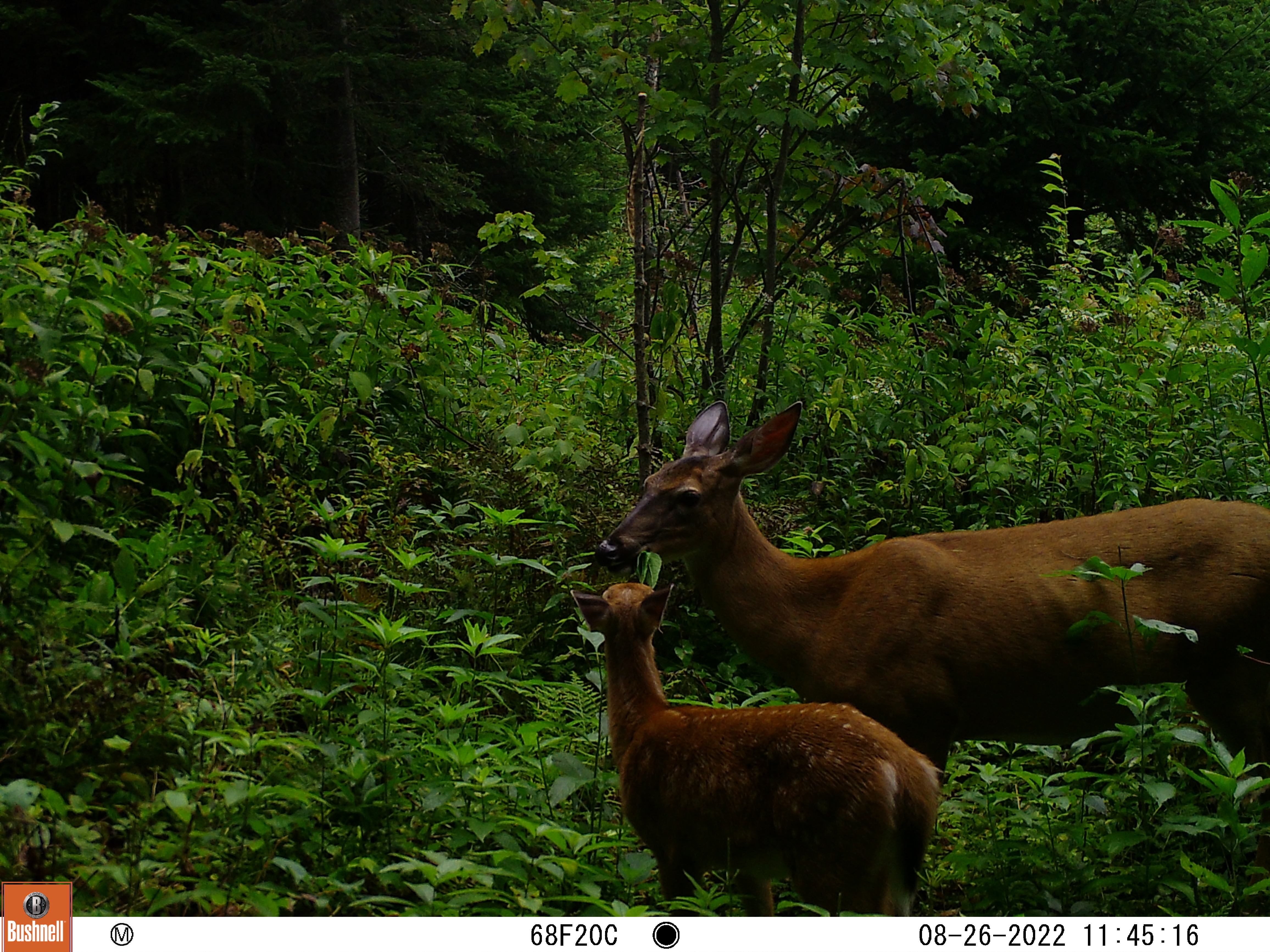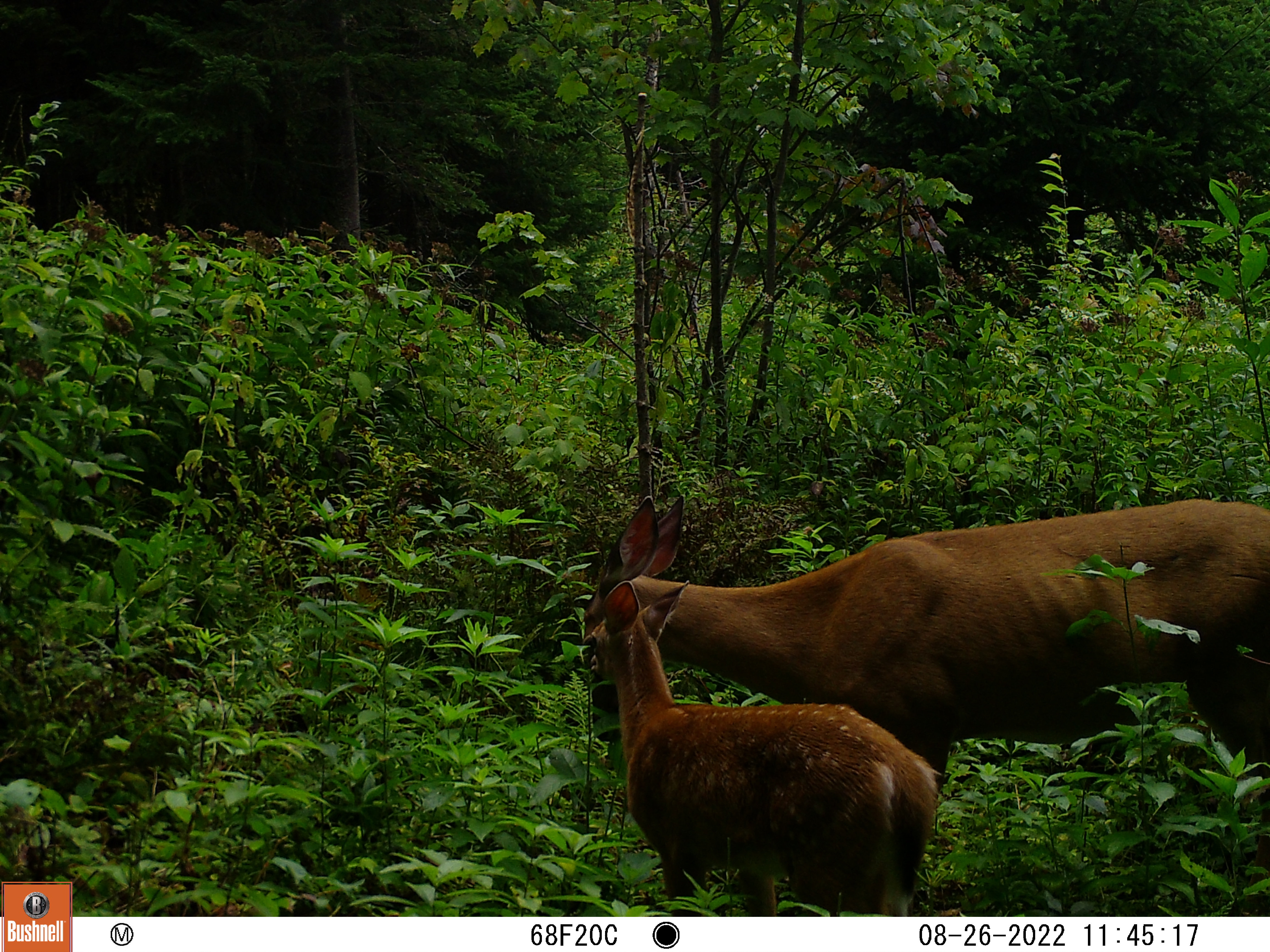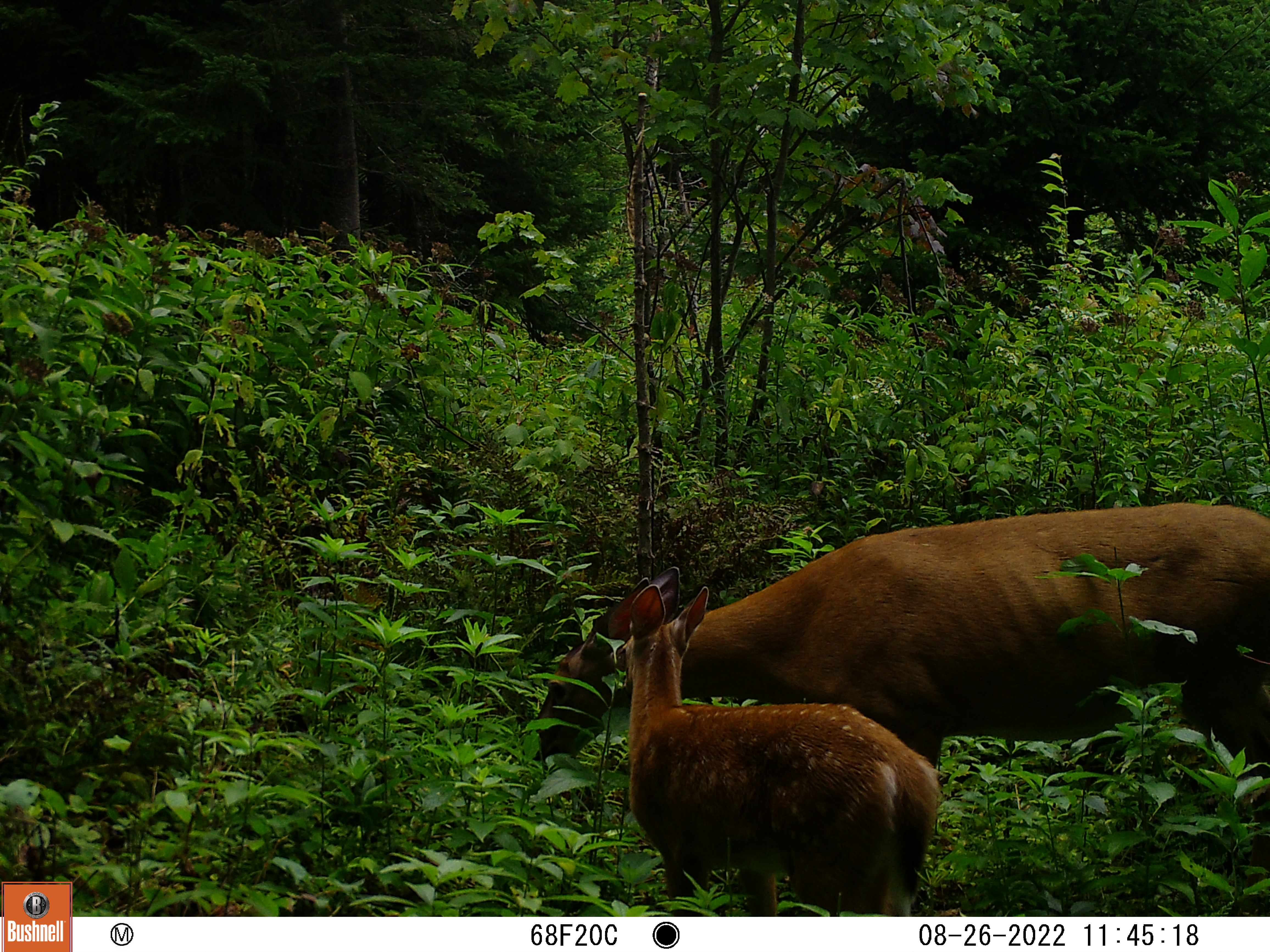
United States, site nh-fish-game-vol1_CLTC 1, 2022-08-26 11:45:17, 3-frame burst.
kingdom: Animalia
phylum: Chordata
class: Mammalia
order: Artiodactyla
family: Cervidae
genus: Odocoileus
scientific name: Odocoileus virginianus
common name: white-tailed deer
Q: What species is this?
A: White-tailed deer (Odocoileus virginianus).